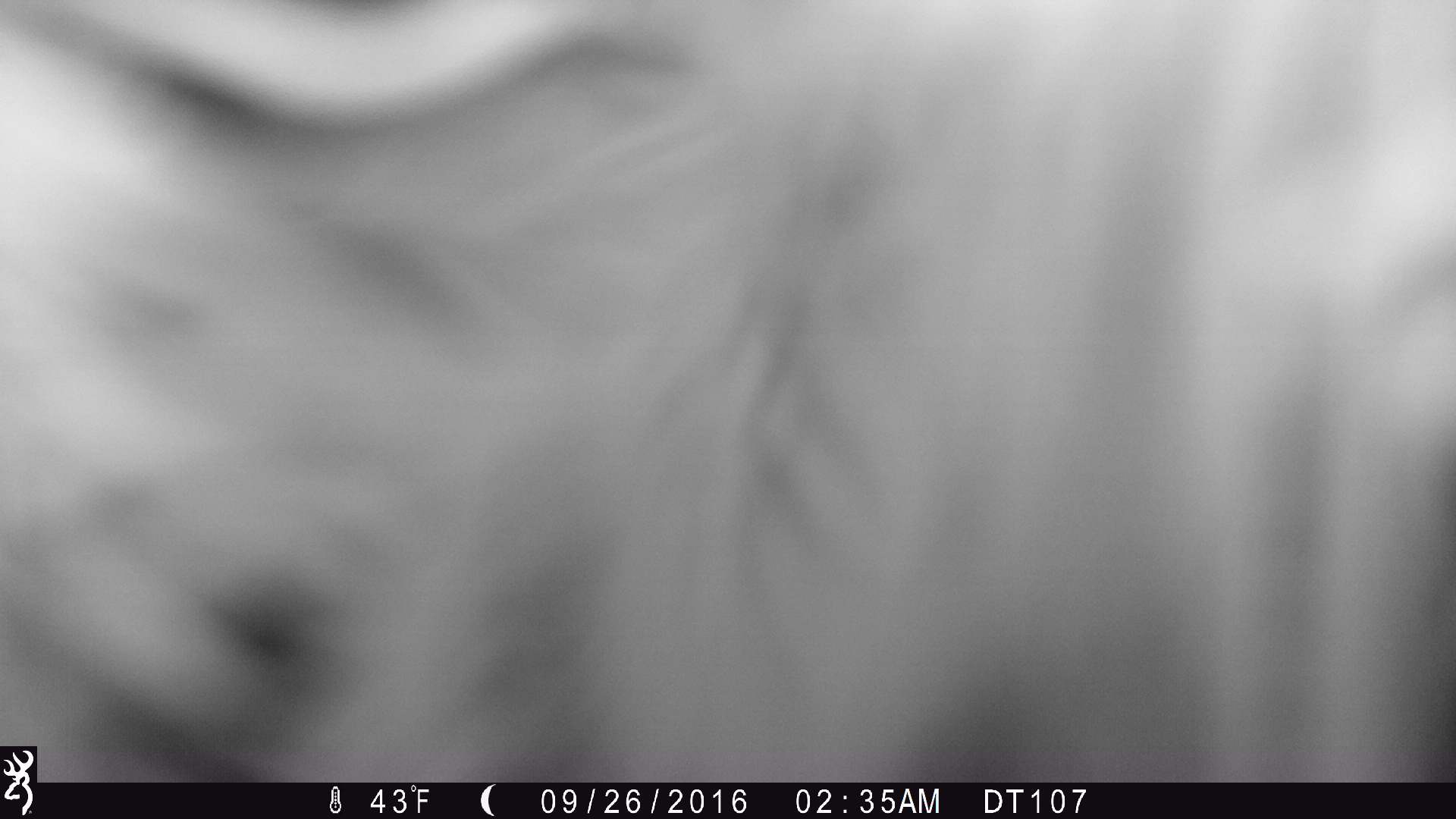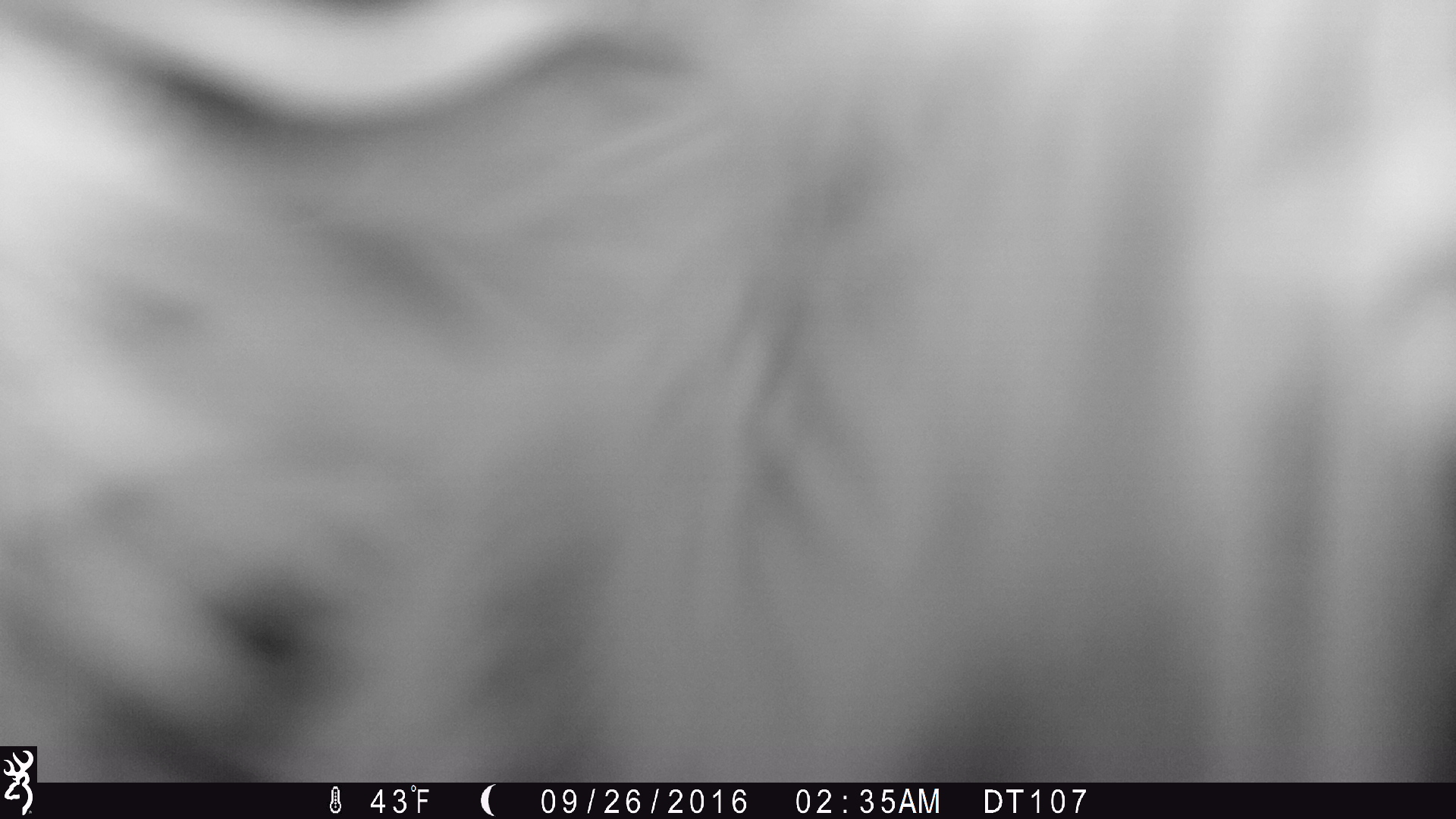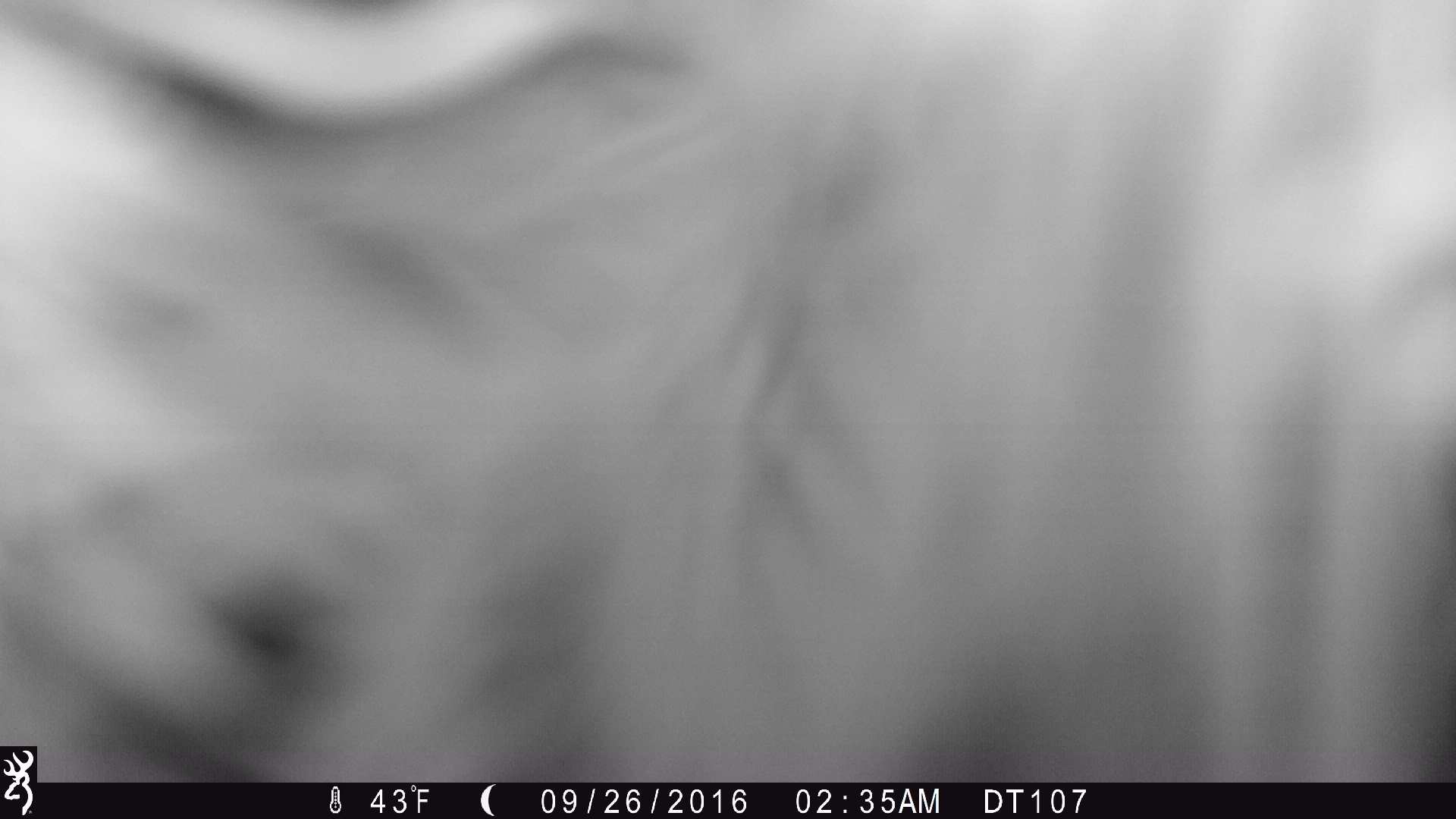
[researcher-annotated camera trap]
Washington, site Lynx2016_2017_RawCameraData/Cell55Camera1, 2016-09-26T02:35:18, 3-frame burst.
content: unidentified animal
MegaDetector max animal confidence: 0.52